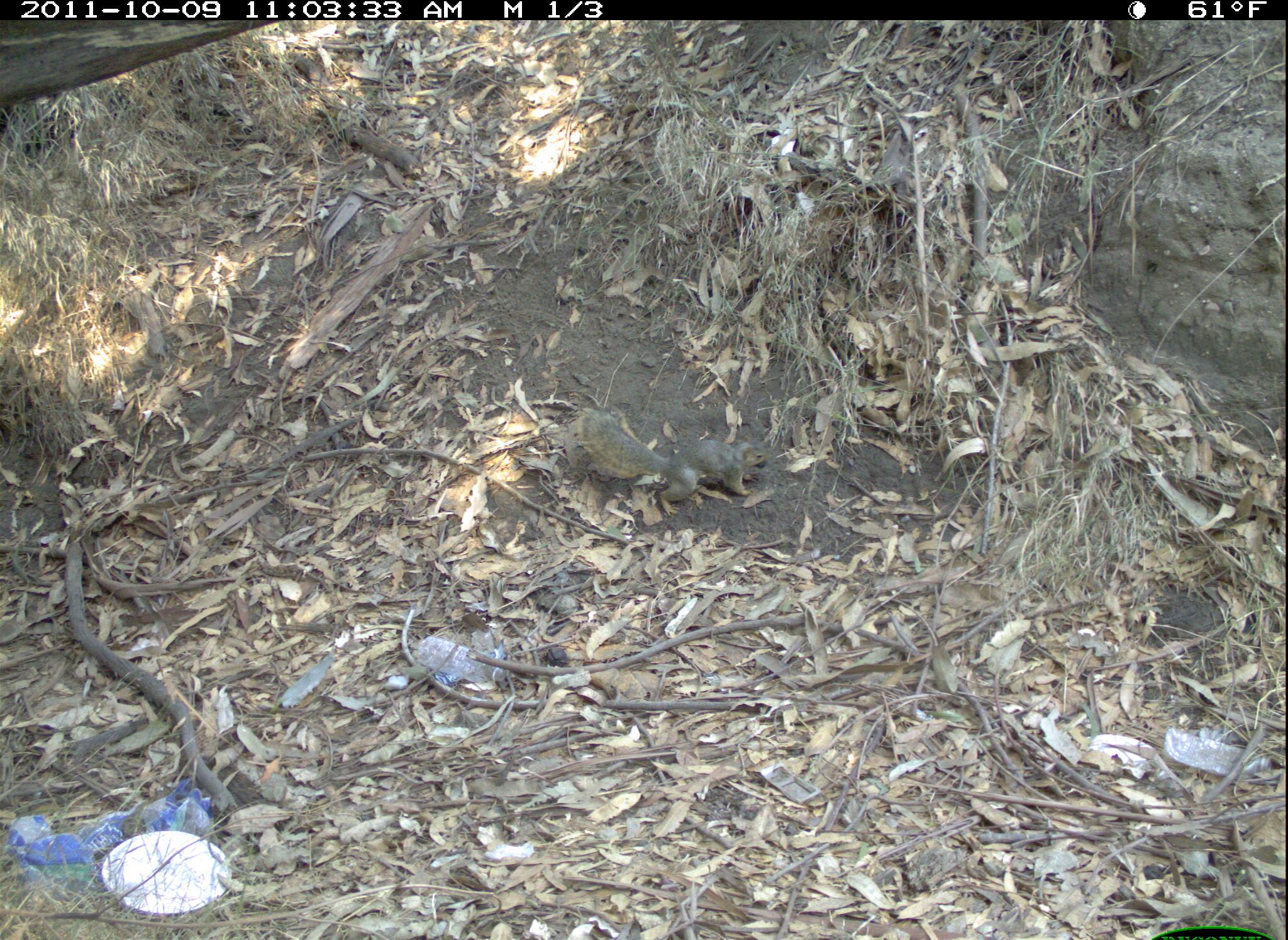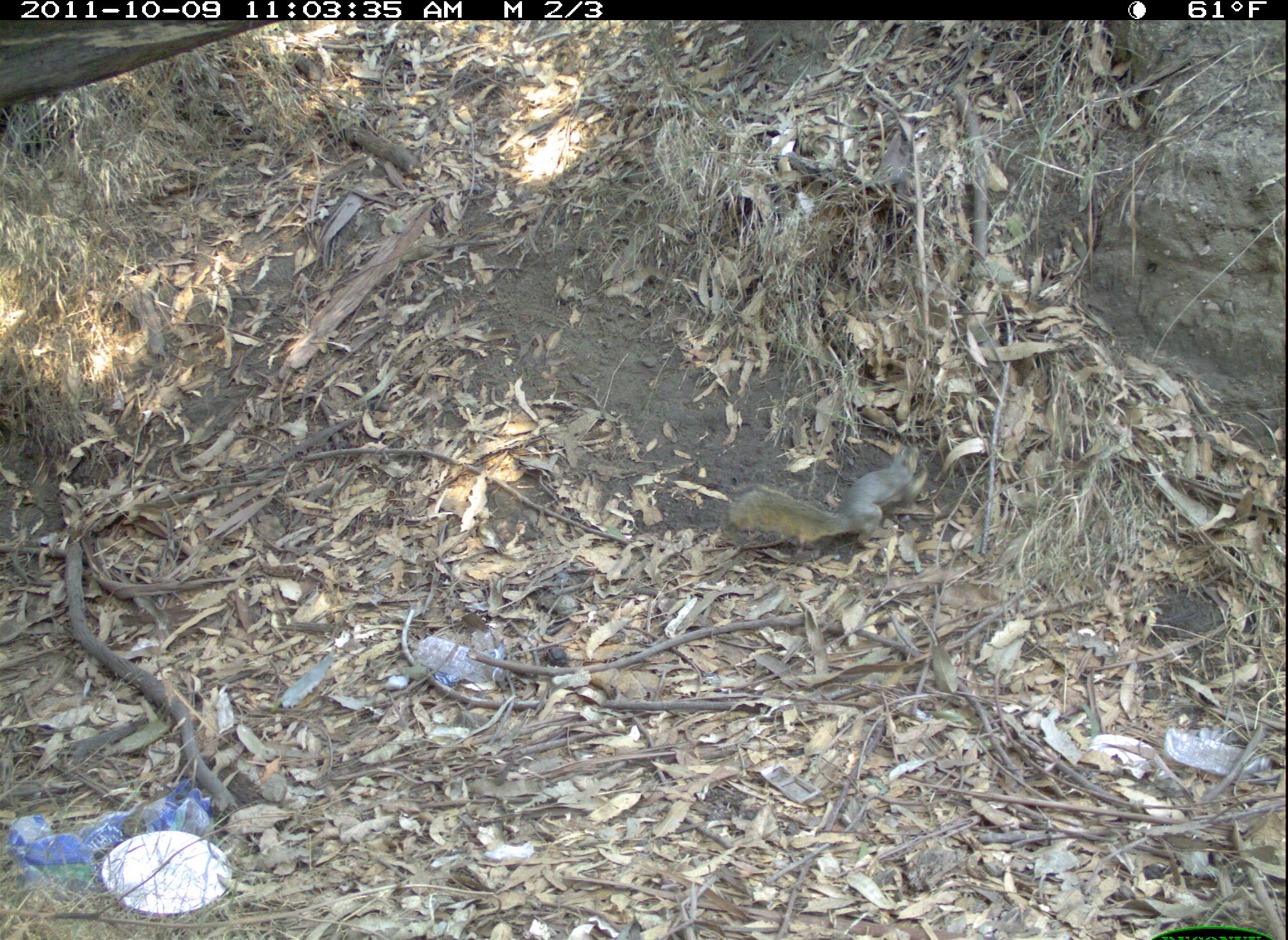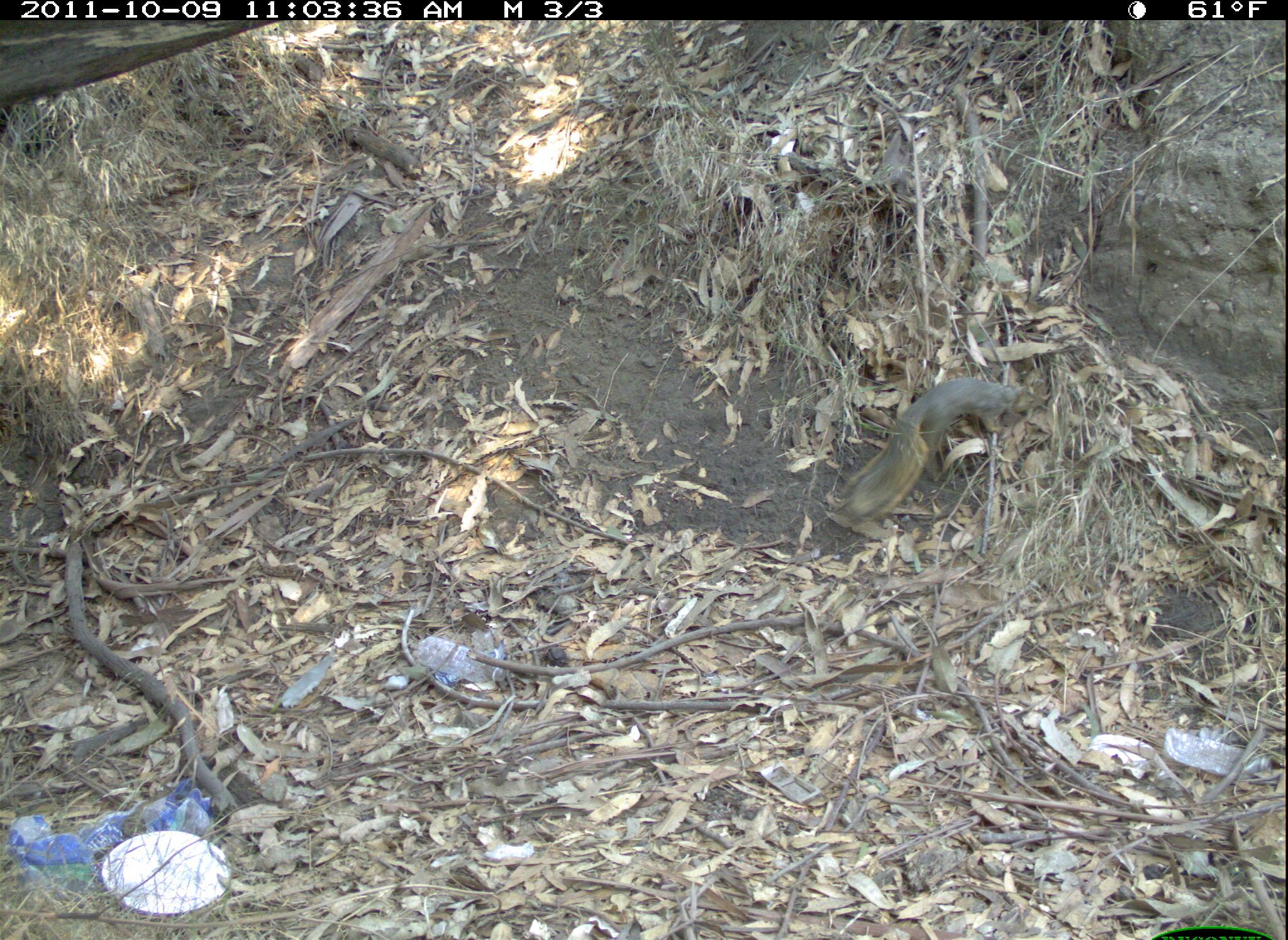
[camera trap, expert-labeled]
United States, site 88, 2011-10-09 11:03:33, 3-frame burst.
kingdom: Animalia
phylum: Chordata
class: Mammalia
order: Rodentia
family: Sciuridae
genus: Sciurus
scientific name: Sciurus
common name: squirrel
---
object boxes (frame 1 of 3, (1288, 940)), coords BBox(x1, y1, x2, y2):
squirrel: BBox(569, 403, 775, 521)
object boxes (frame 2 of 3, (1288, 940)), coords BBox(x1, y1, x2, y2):
squirrel: BBox(716, 437, 949, 566)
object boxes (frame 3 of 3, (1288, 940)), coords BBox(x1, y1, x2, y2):
squirrel: BBox(828, 345, 1058, 594)